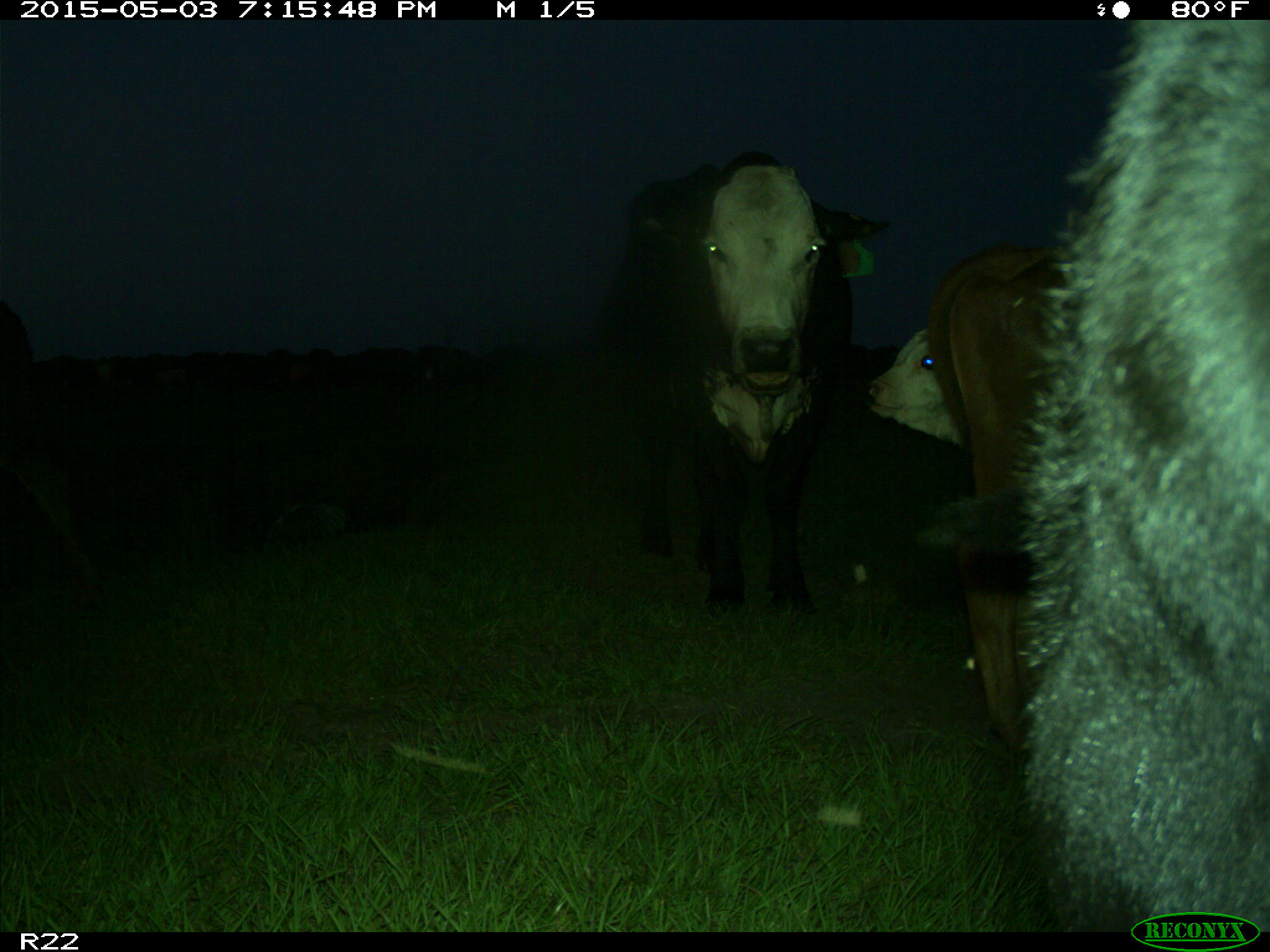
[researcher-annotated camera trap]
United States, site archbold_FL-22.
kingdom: Animalia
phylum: Chordata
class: Mammalia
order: Artiodactyla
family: Bovidae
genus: Bos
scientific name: Bos taurus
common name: domestic cow